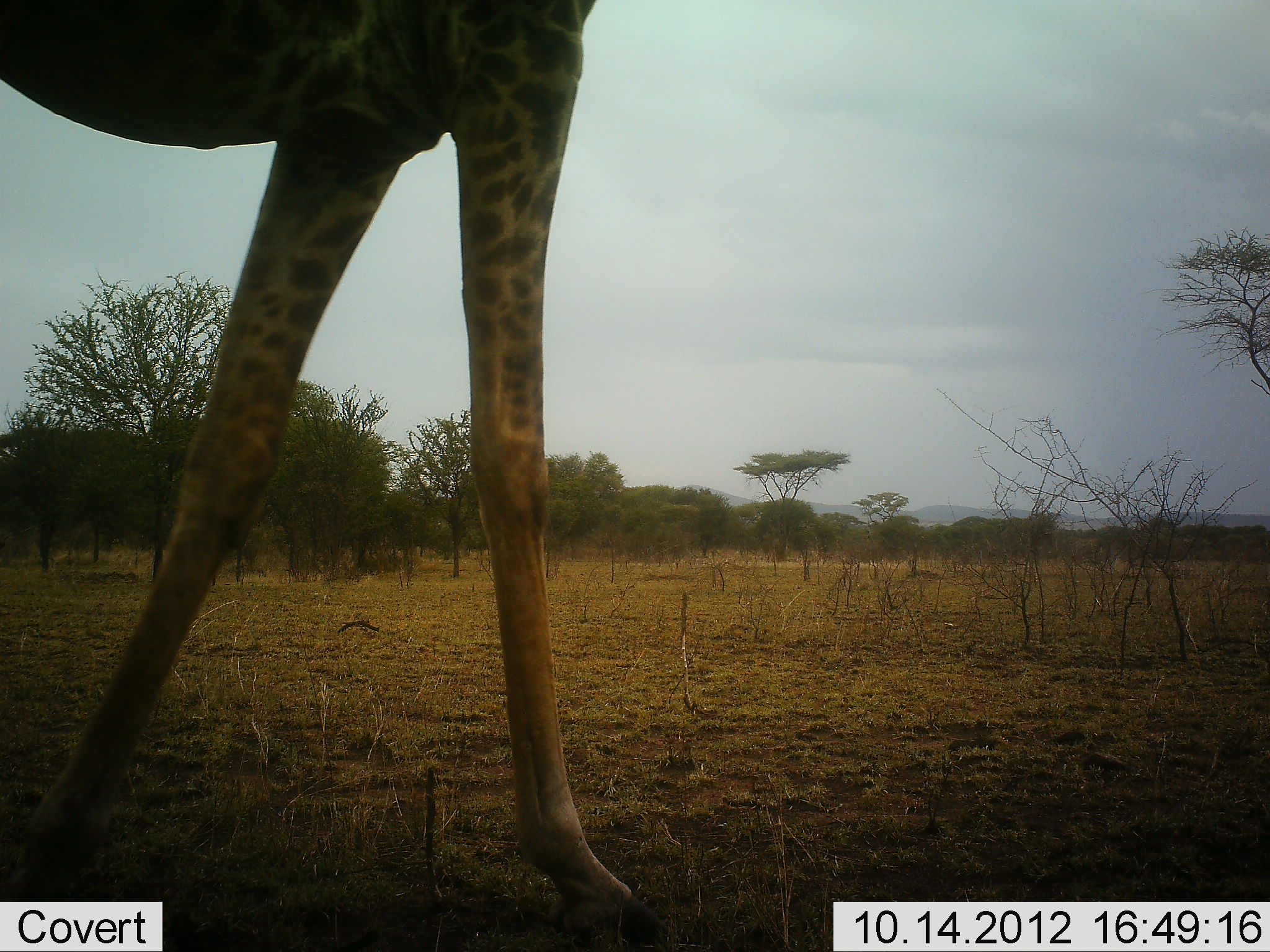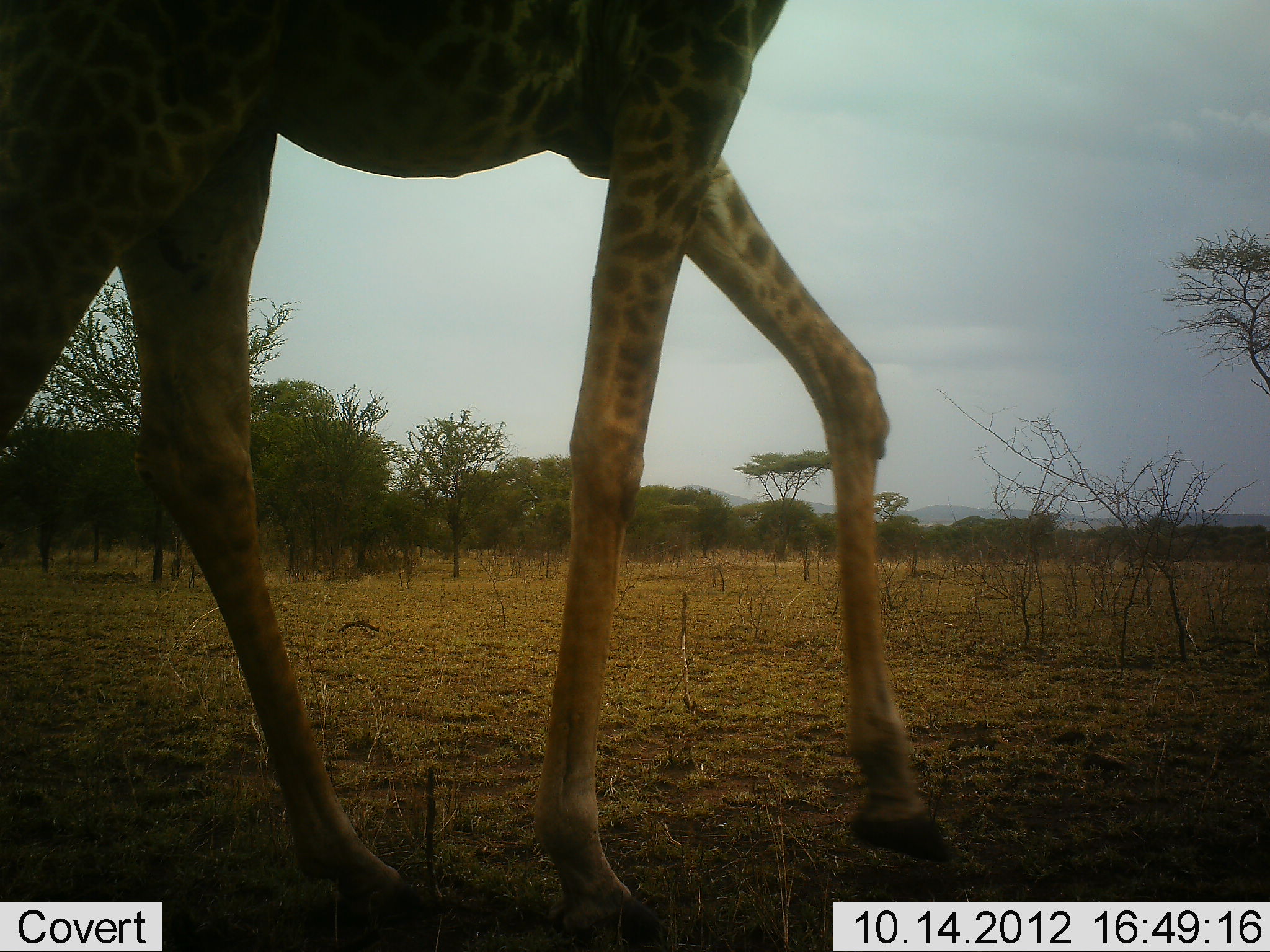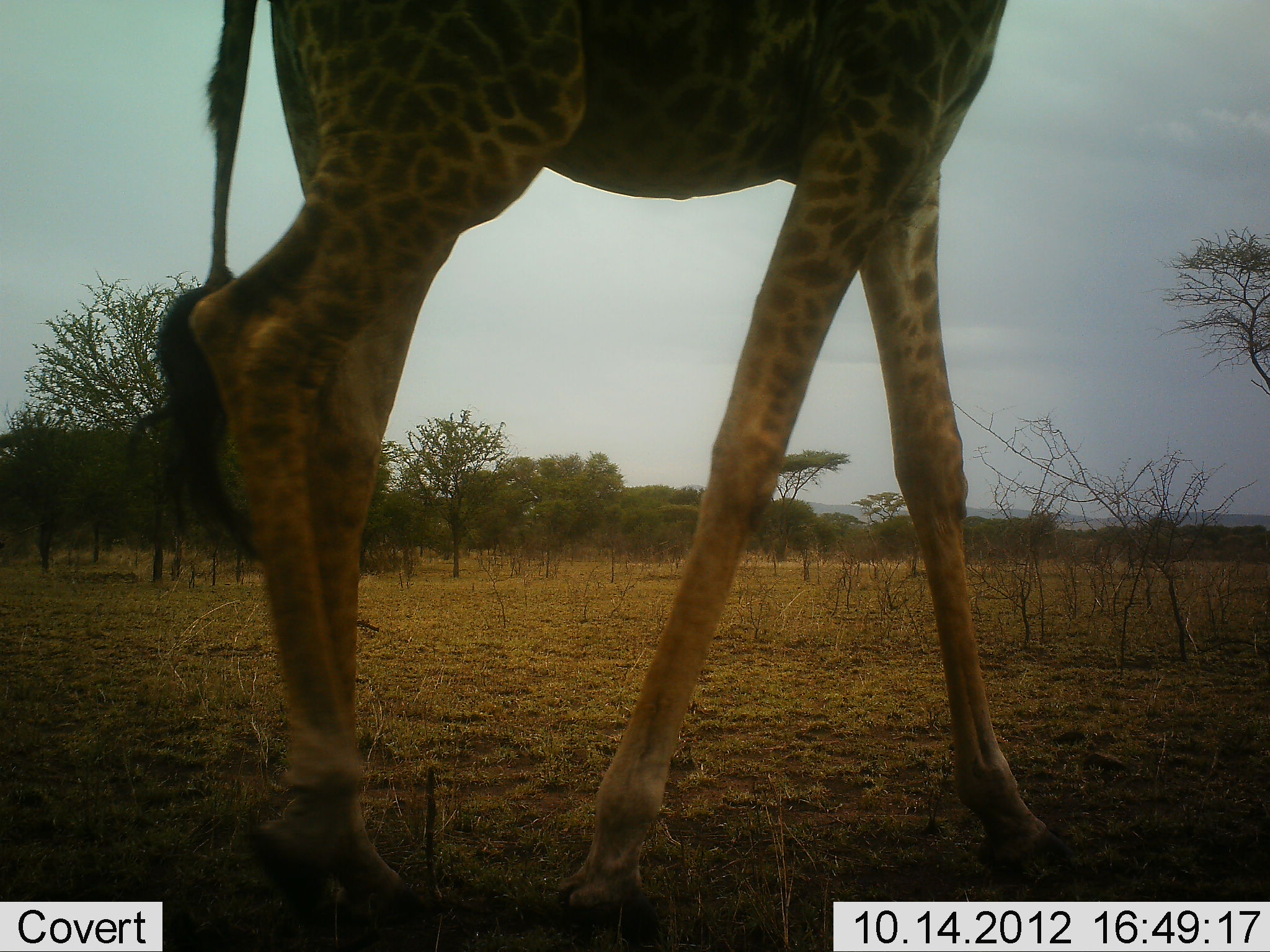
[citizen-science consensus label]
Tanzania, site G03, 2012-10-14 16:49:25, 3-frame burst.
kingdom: Animalia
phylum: Chordata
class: Mammalia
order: Artiodactyla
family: Giraffidae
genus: Giraffa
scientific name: Giraffa camelopardalis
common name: giraffe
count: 1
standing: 0%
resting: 0%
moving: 100%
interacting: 0%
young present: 0%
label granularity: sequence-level